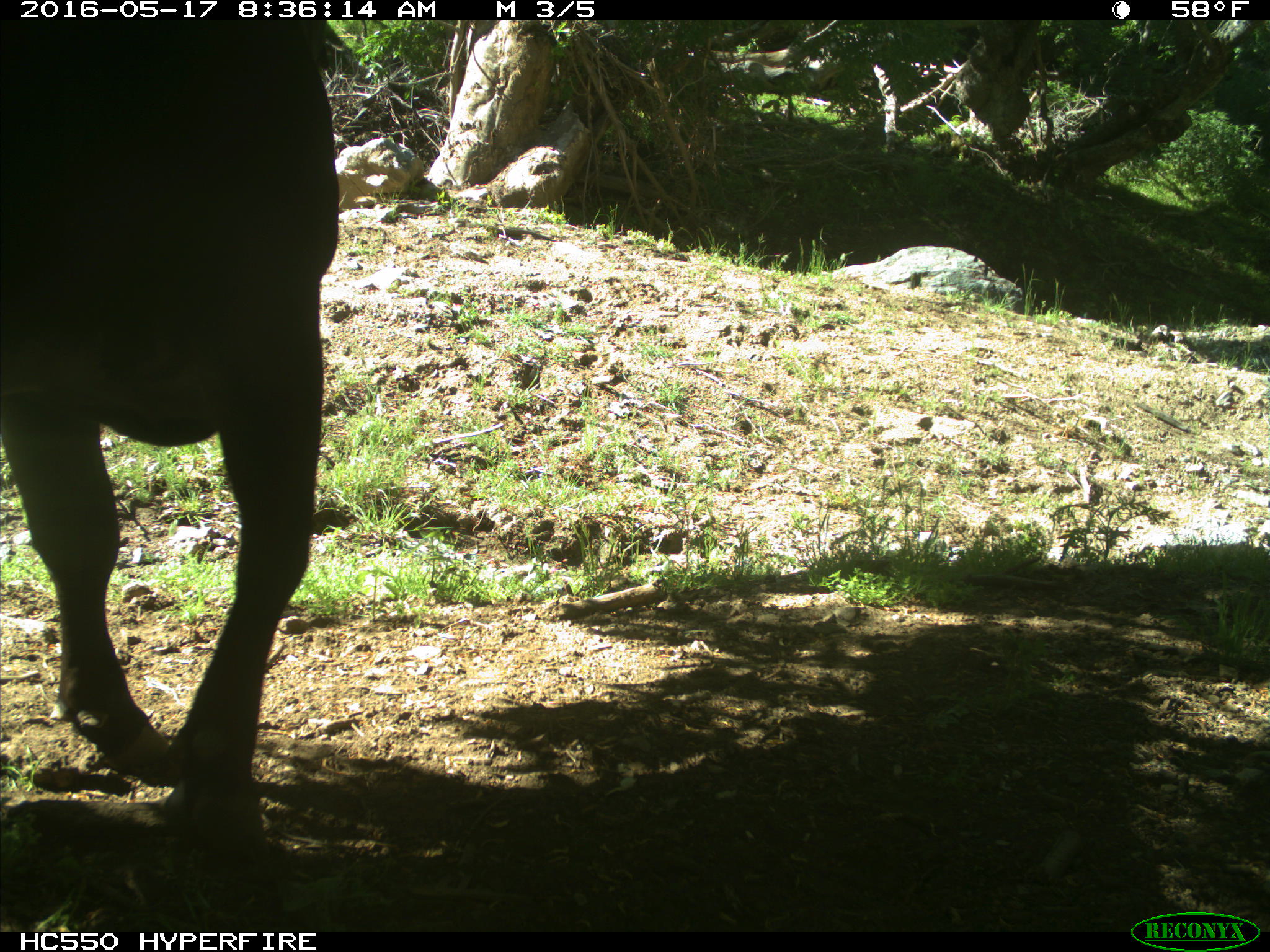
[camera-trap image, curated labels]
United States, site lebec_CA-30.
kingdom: Animalia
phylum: Chordata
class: Mammalia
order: Artiodactyla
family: Bovidae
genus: Bos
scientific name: Bos taurus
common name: domestic cow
Bos taurus (domestic cow).